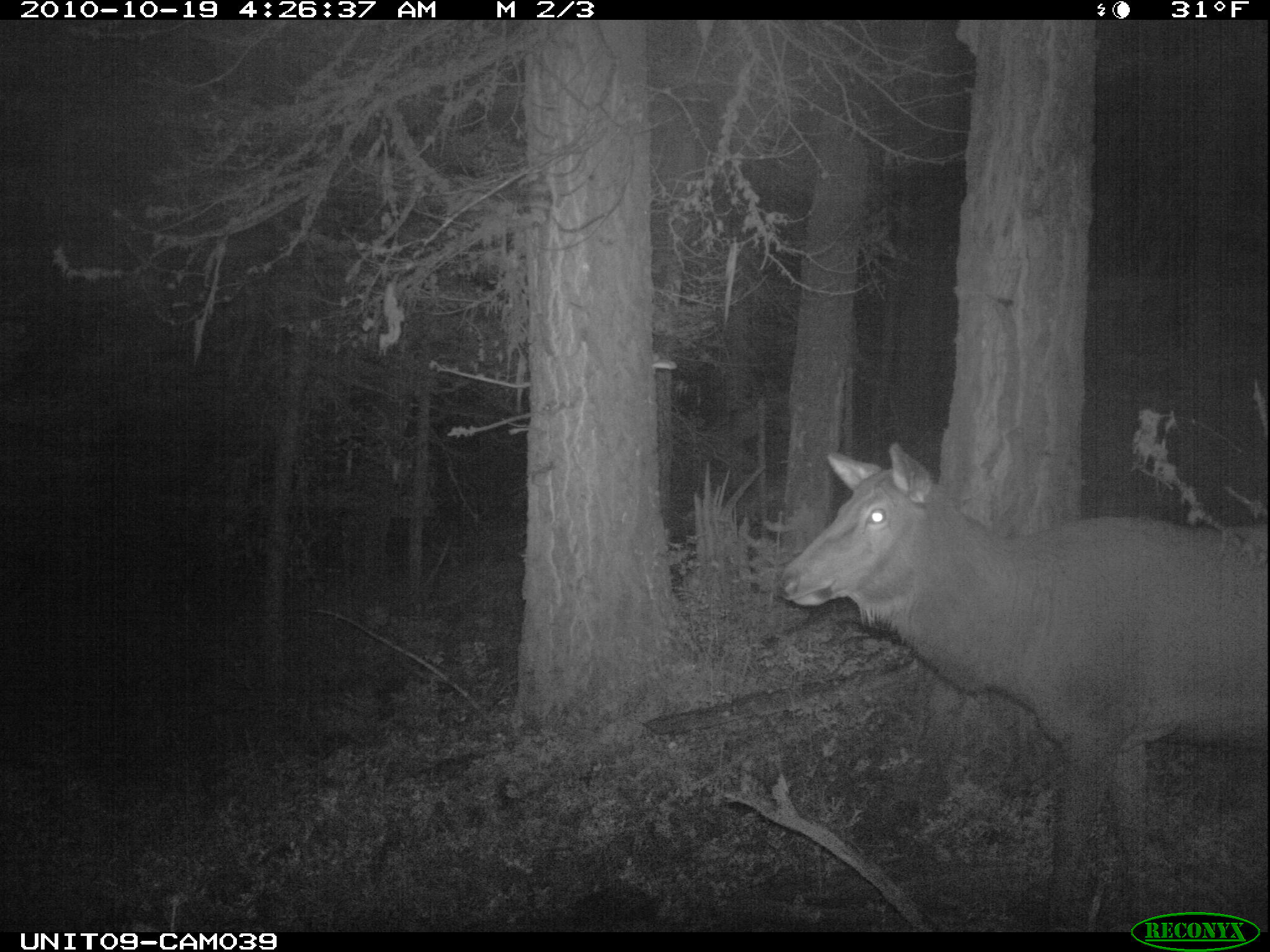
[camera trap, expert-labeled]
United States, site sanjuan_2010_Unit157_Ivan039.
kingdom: Animalia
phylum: Chordata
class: Mammalia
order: Artiodactyla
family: Cervidae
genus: Cervus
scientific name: Cervus elaphus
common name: red deer